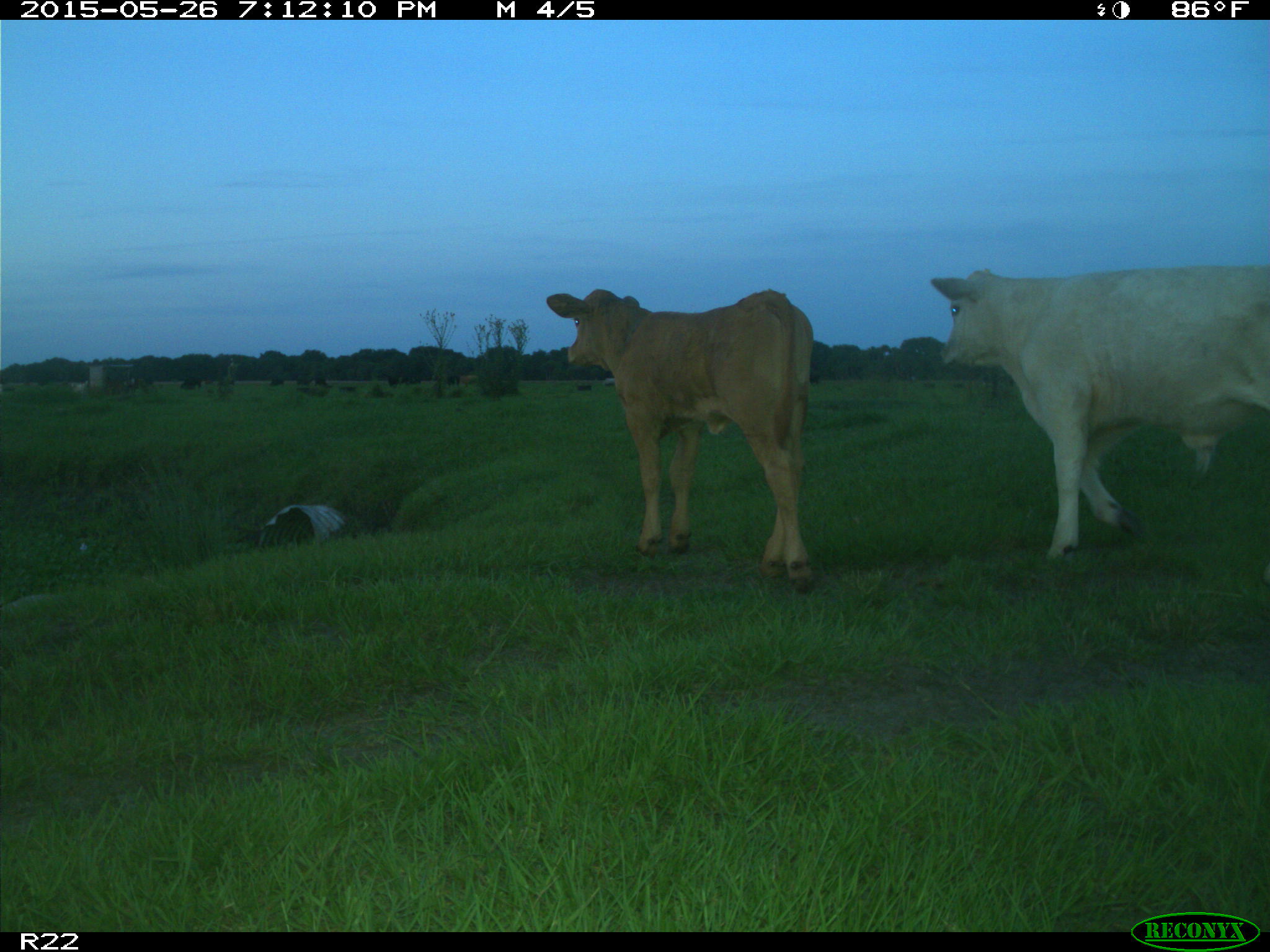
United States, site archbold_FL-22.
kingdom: Animalia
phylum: Chordata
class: Mammalia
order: Artiodactyla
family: Bovidae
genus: Bos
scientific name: Bos taurus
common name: domestic cow